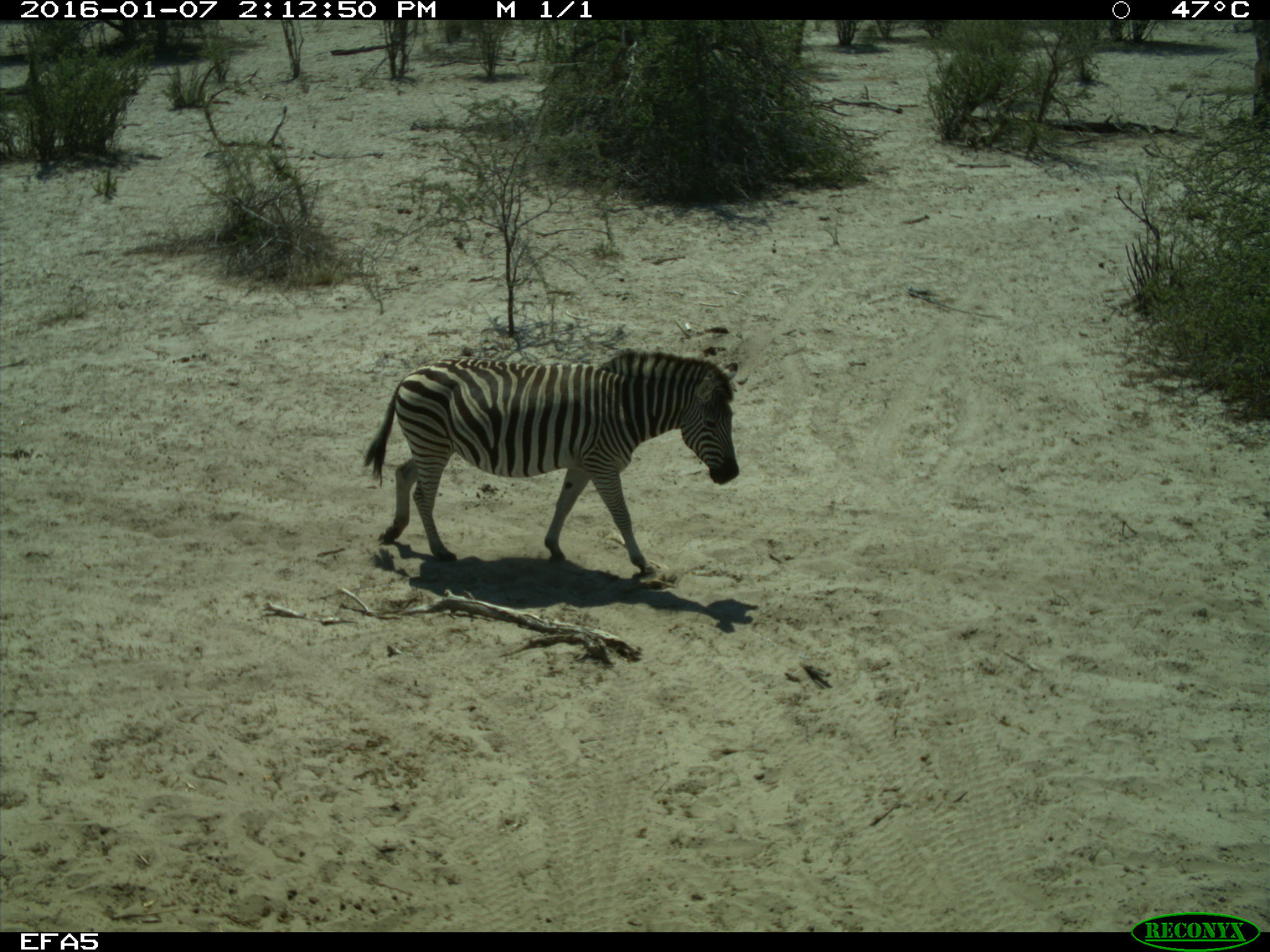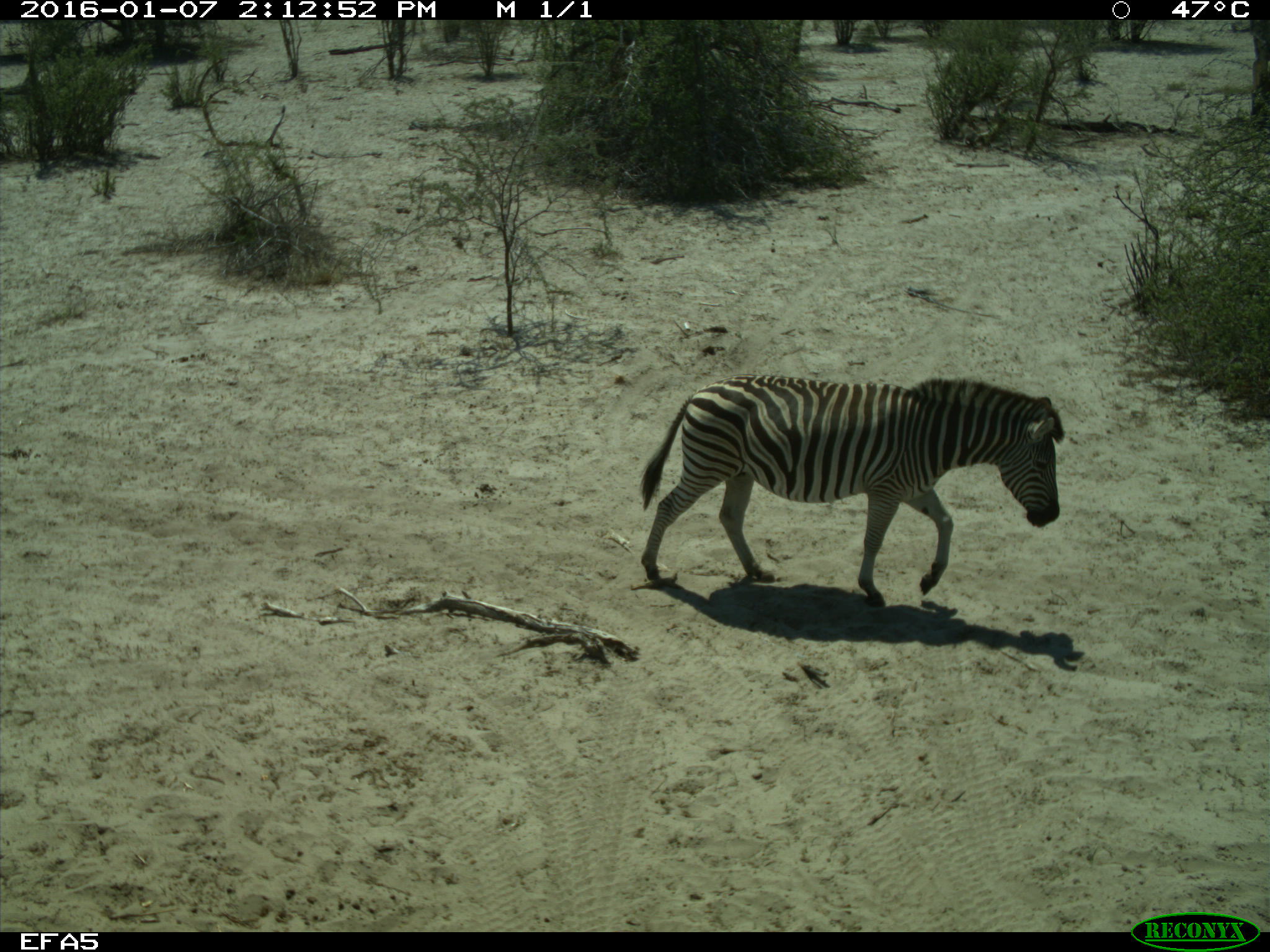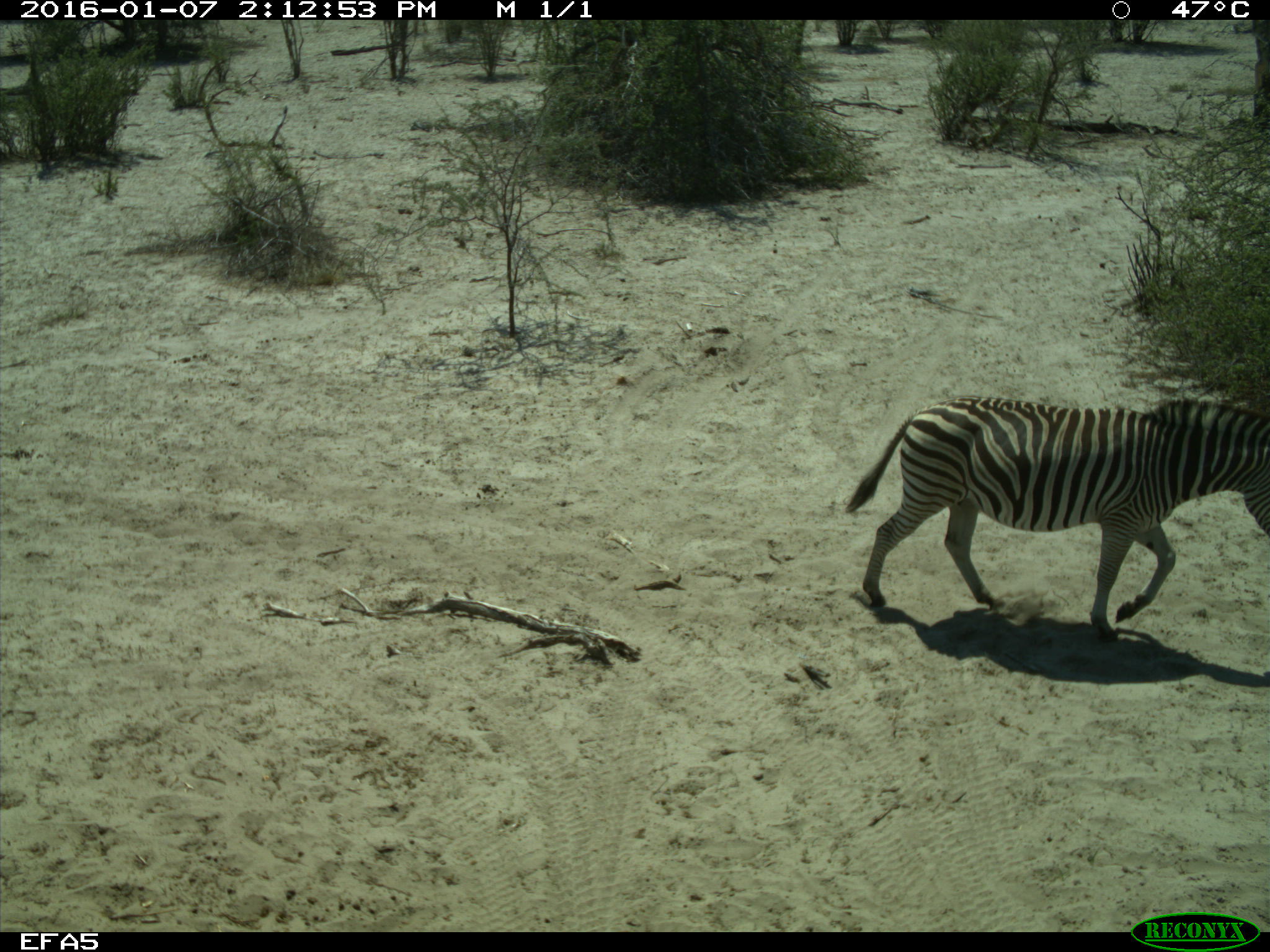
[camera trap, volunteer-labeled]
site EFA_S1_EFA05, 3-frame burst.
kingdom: Animalia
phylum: Chordata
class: Mammalia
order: Perissodactyla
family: Equidae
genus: Equus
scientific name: Equus quagga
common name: plains zebra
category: zebraplains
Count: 1.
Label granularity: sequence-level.